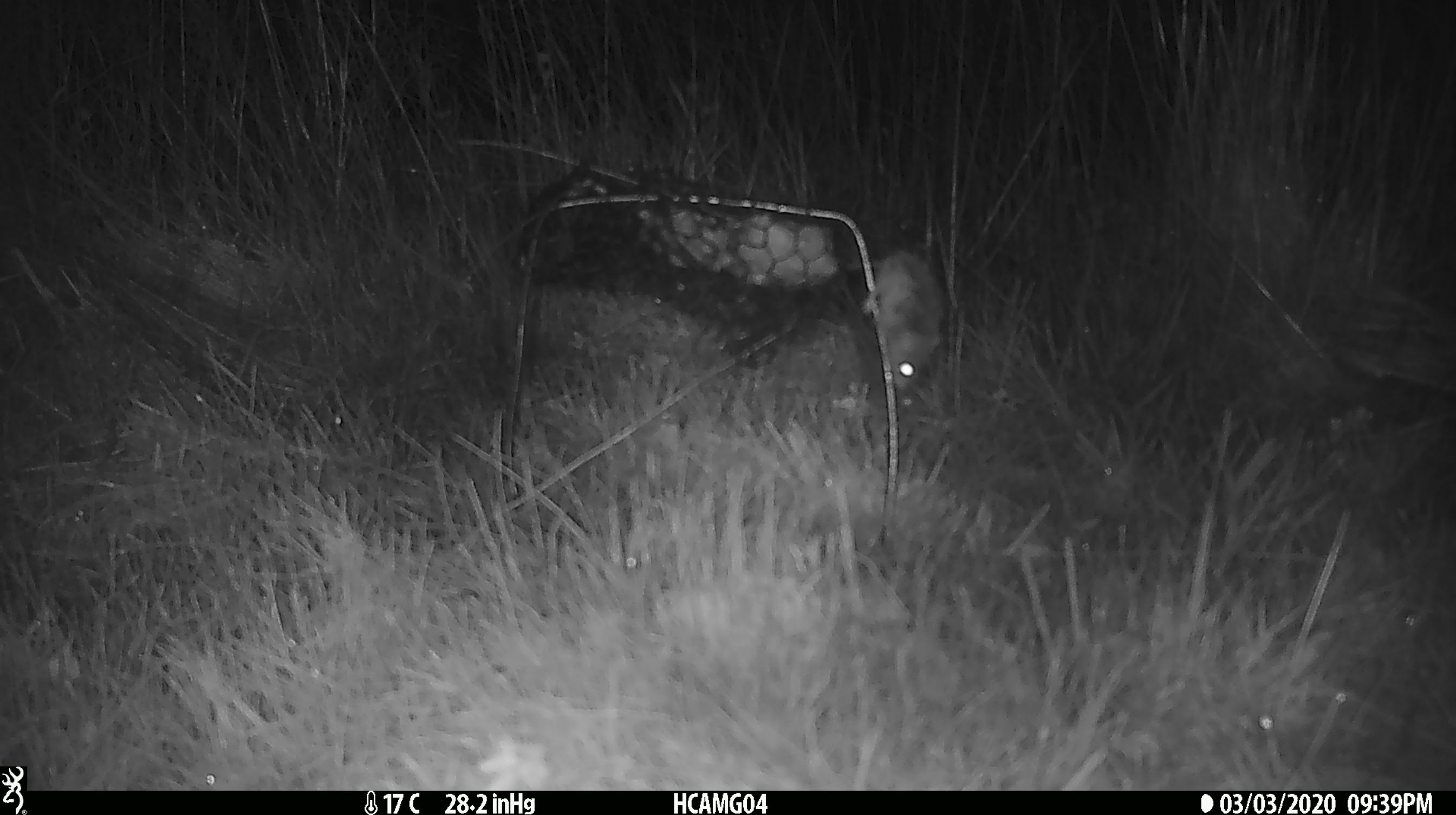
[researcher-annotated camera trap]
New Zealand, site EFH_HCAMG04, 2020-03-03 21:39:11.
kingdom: Animalia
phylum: Chordata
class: Mammalia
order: Rodentia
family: Muridae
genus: Mus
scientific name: Mus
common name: mouse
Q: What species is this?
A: Mouse (Mus).